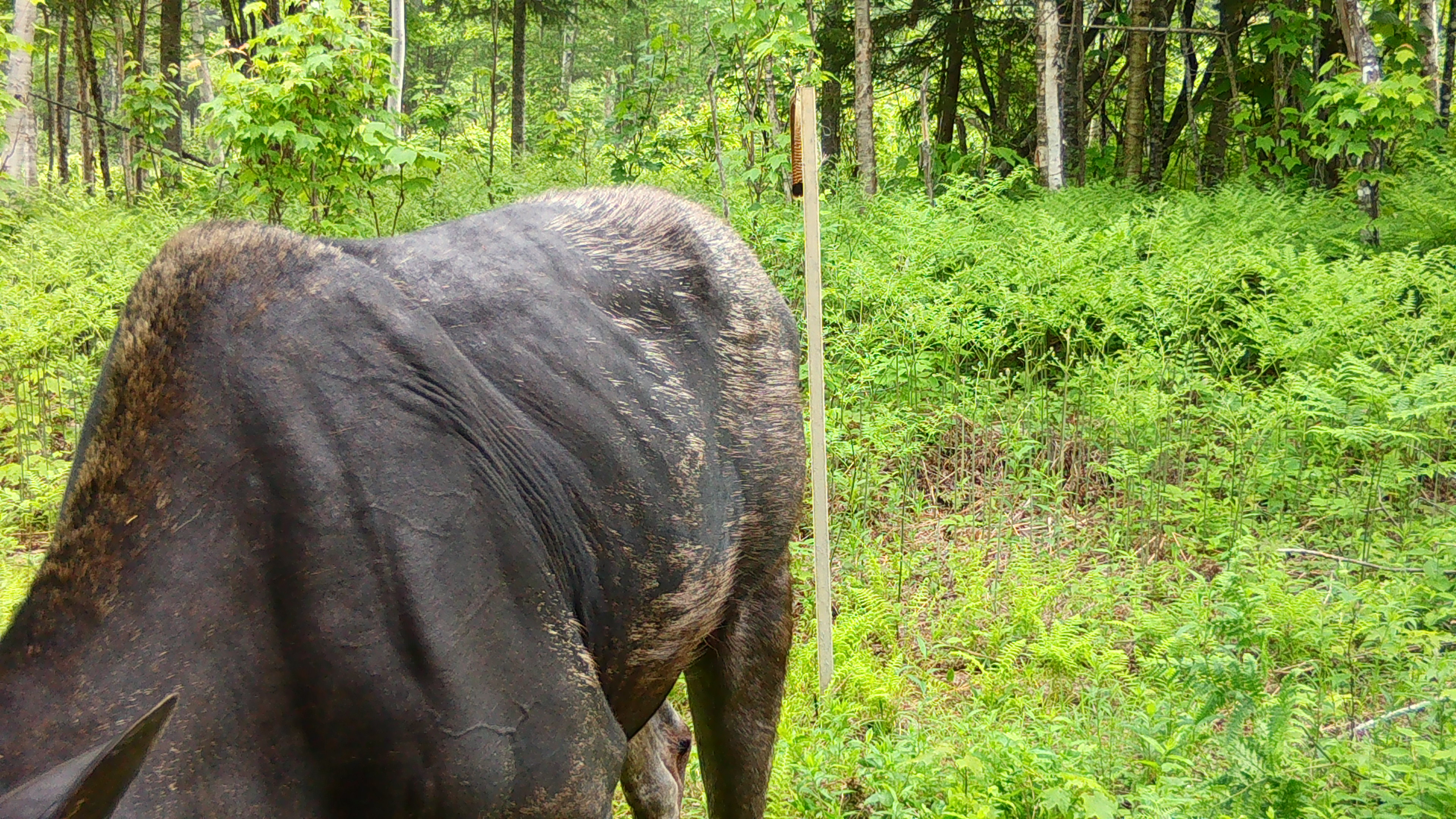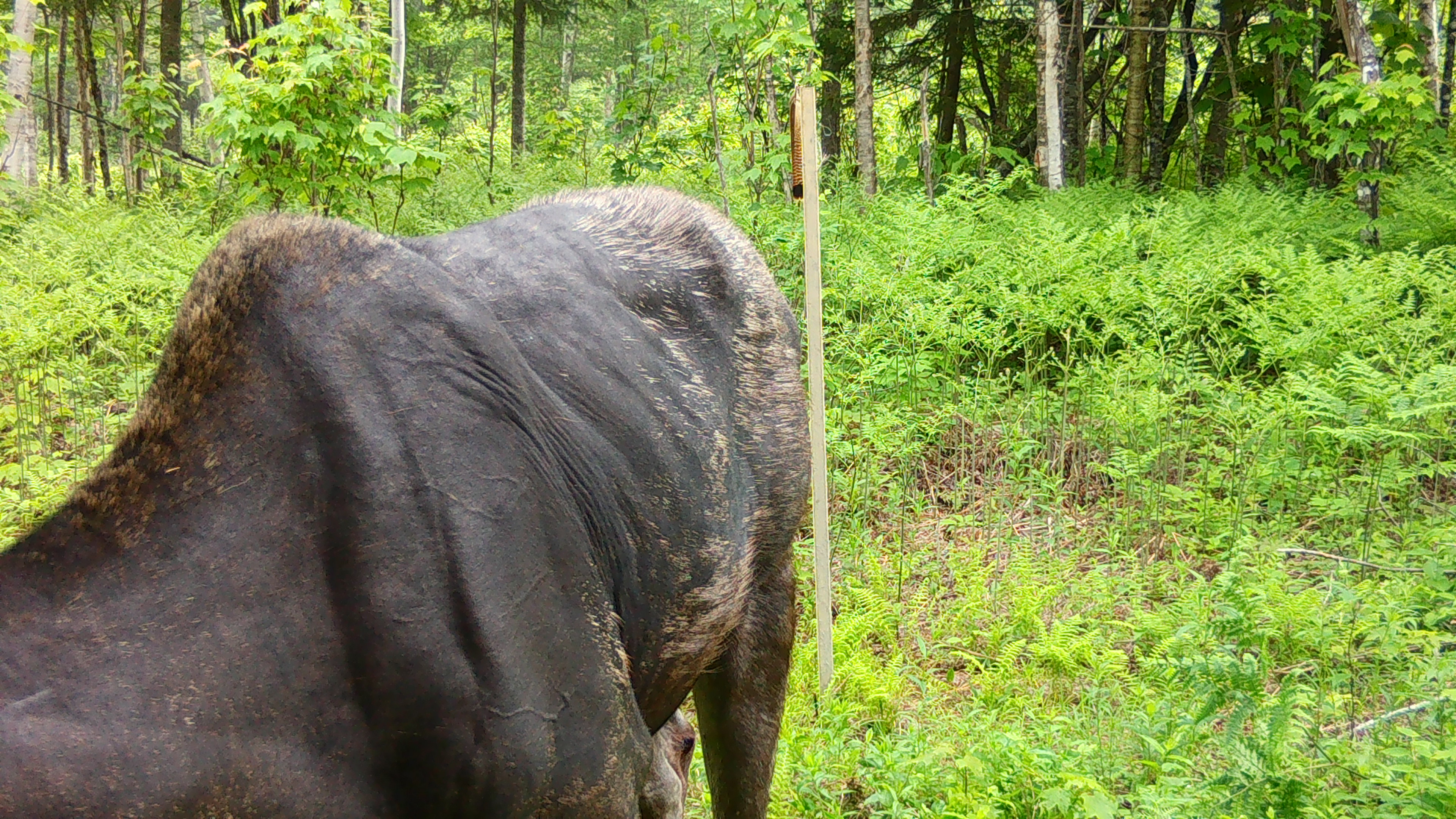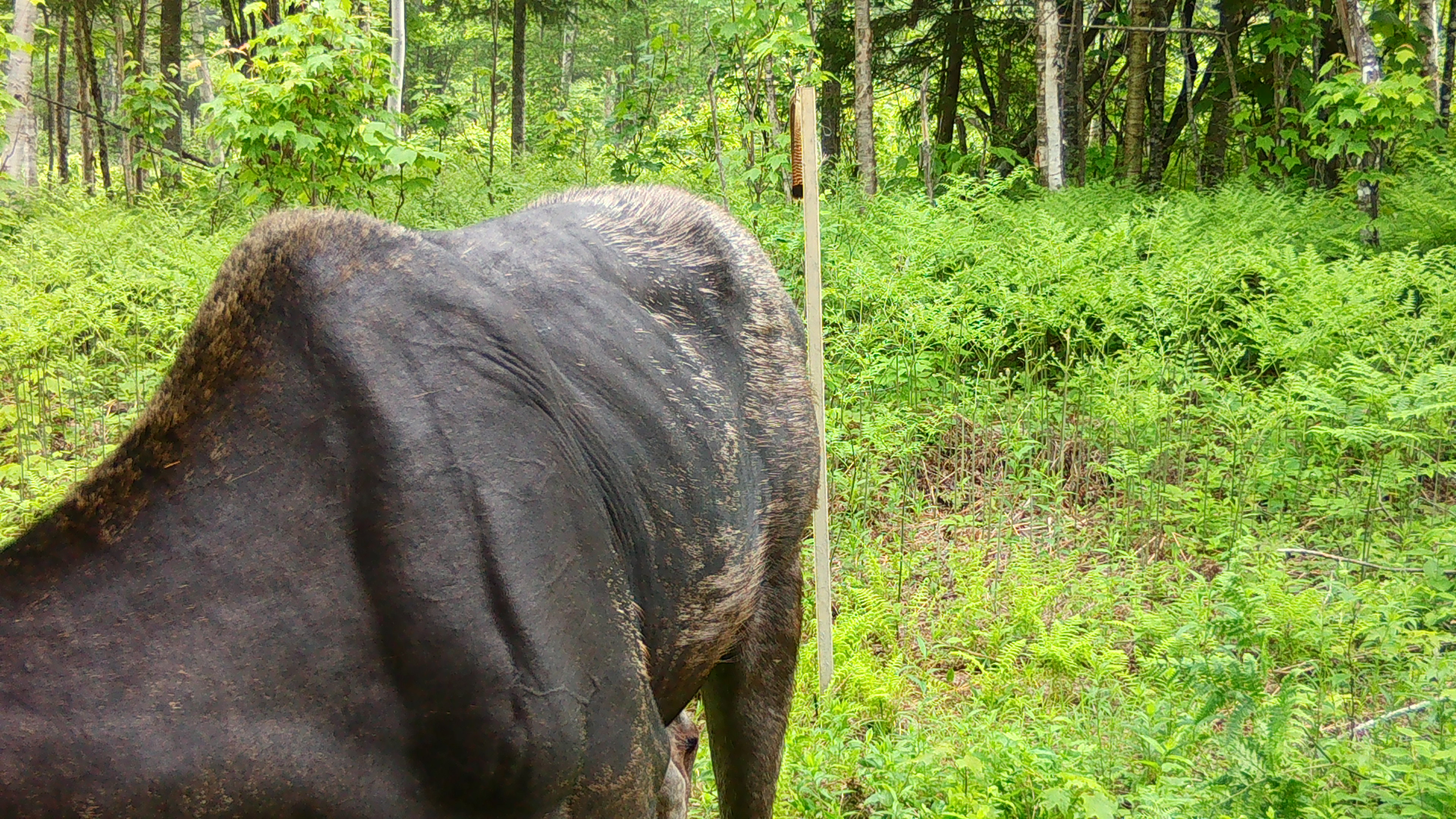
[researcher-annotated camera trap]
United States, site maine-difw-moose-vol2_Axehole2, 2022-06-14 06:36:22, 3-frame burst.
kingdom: Animalia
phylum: Chordata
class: Mammalia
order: Artiodactyla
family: Cervidae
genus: Alces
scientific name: Alces alces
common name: moose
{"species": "moose (Alces alces)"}